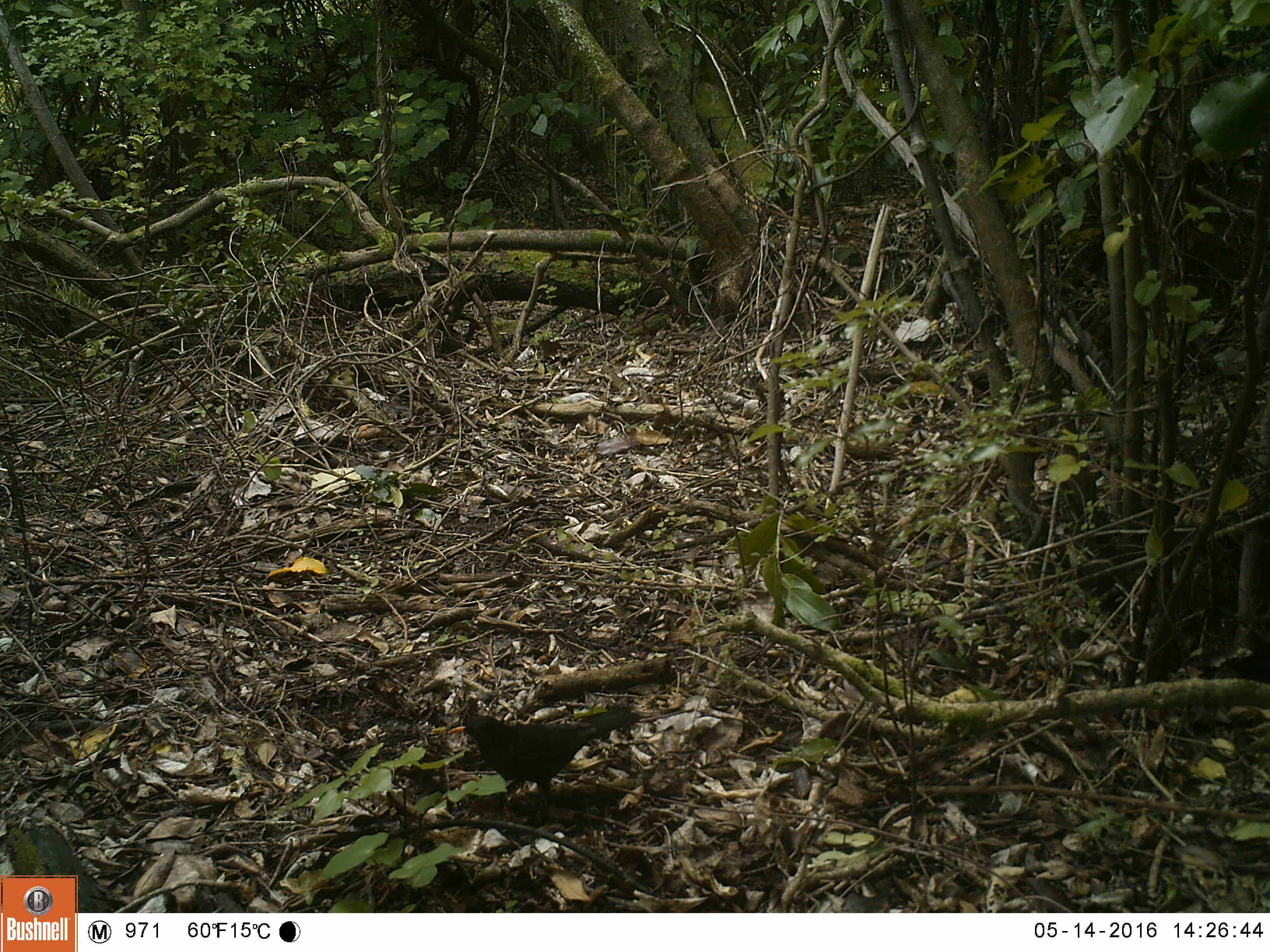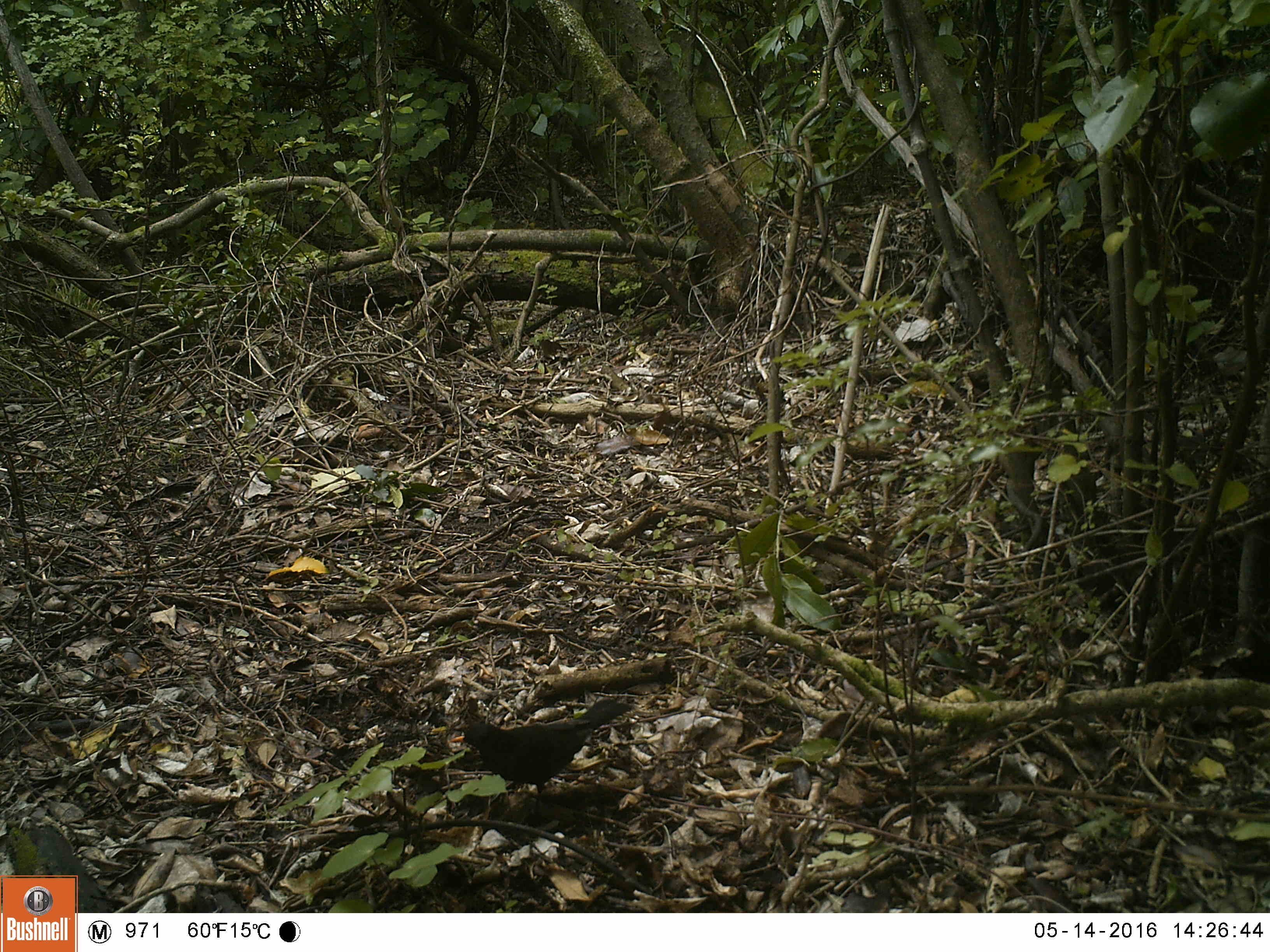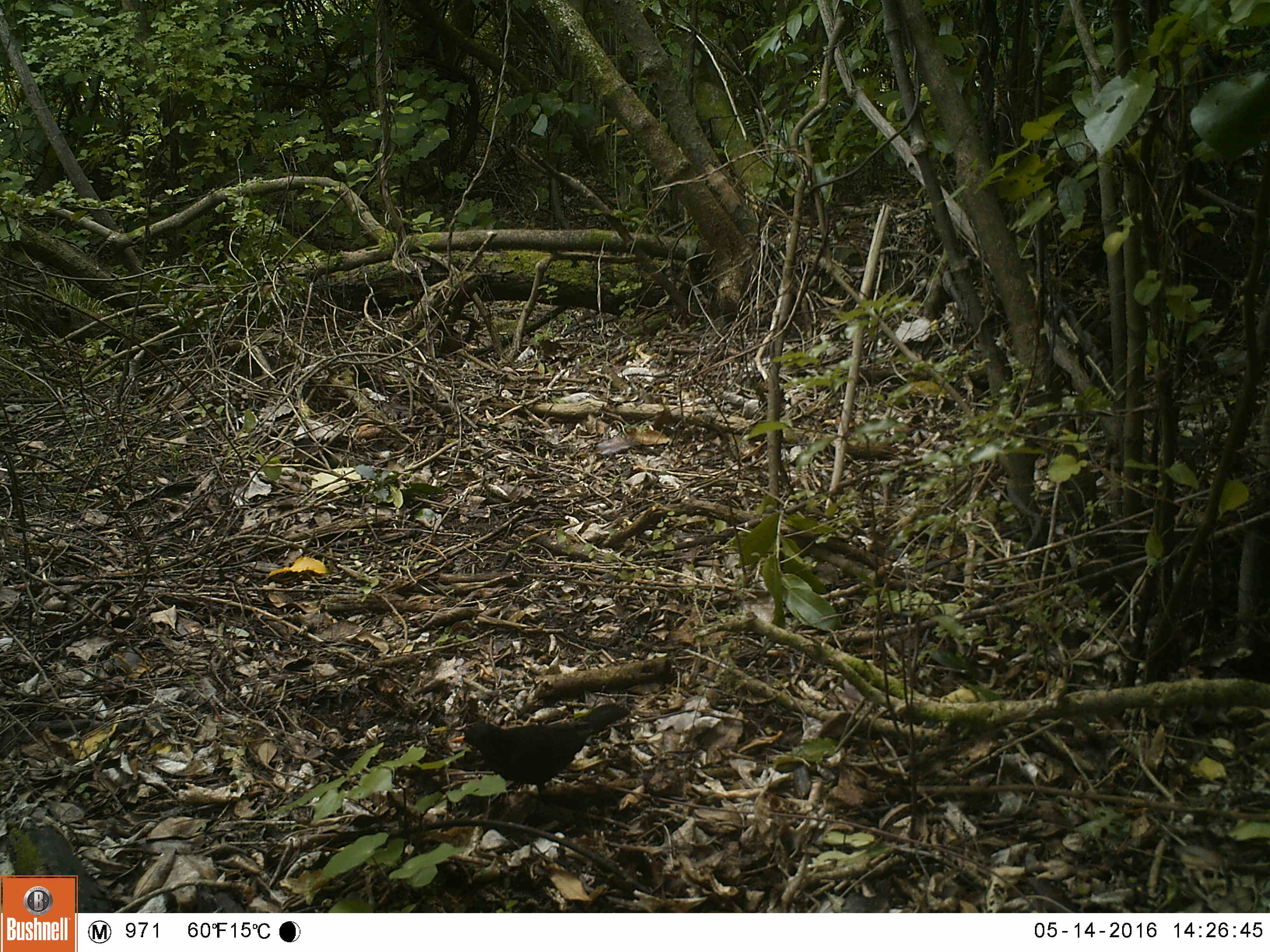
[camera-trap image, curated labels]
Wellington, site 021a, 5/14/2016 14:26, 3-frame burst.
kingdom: Animalia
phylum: Chordata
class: Aves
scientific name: Aves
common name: bird